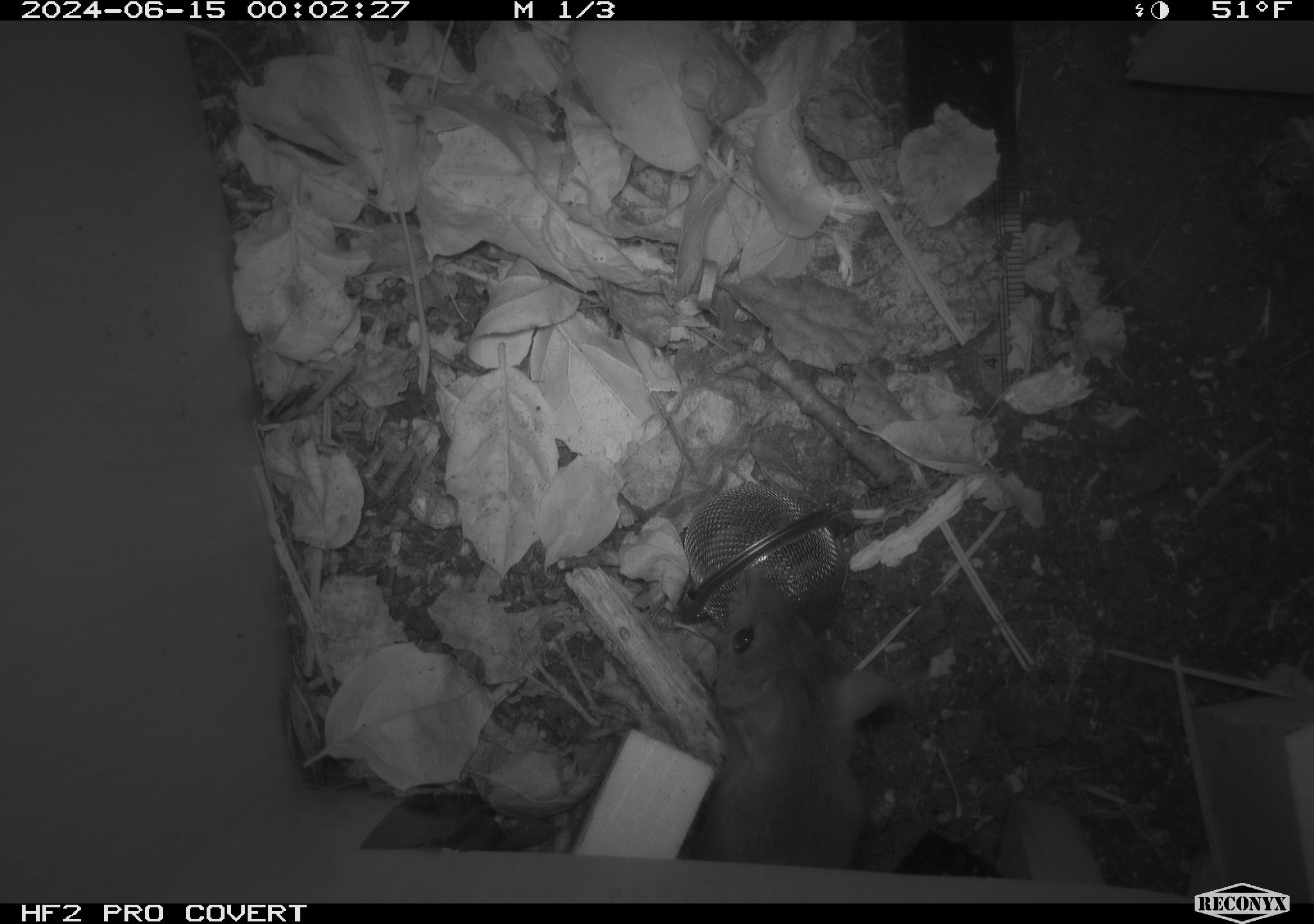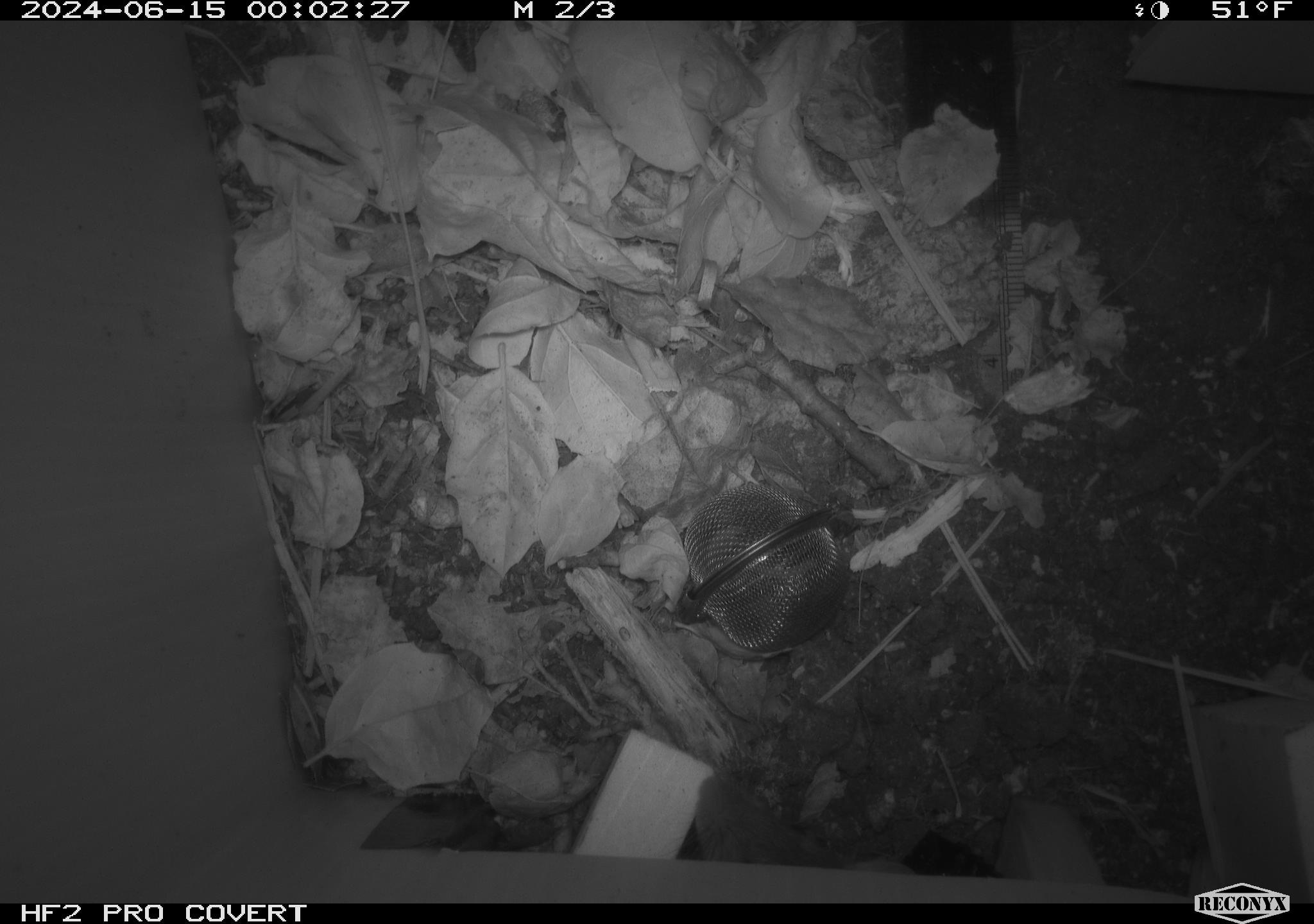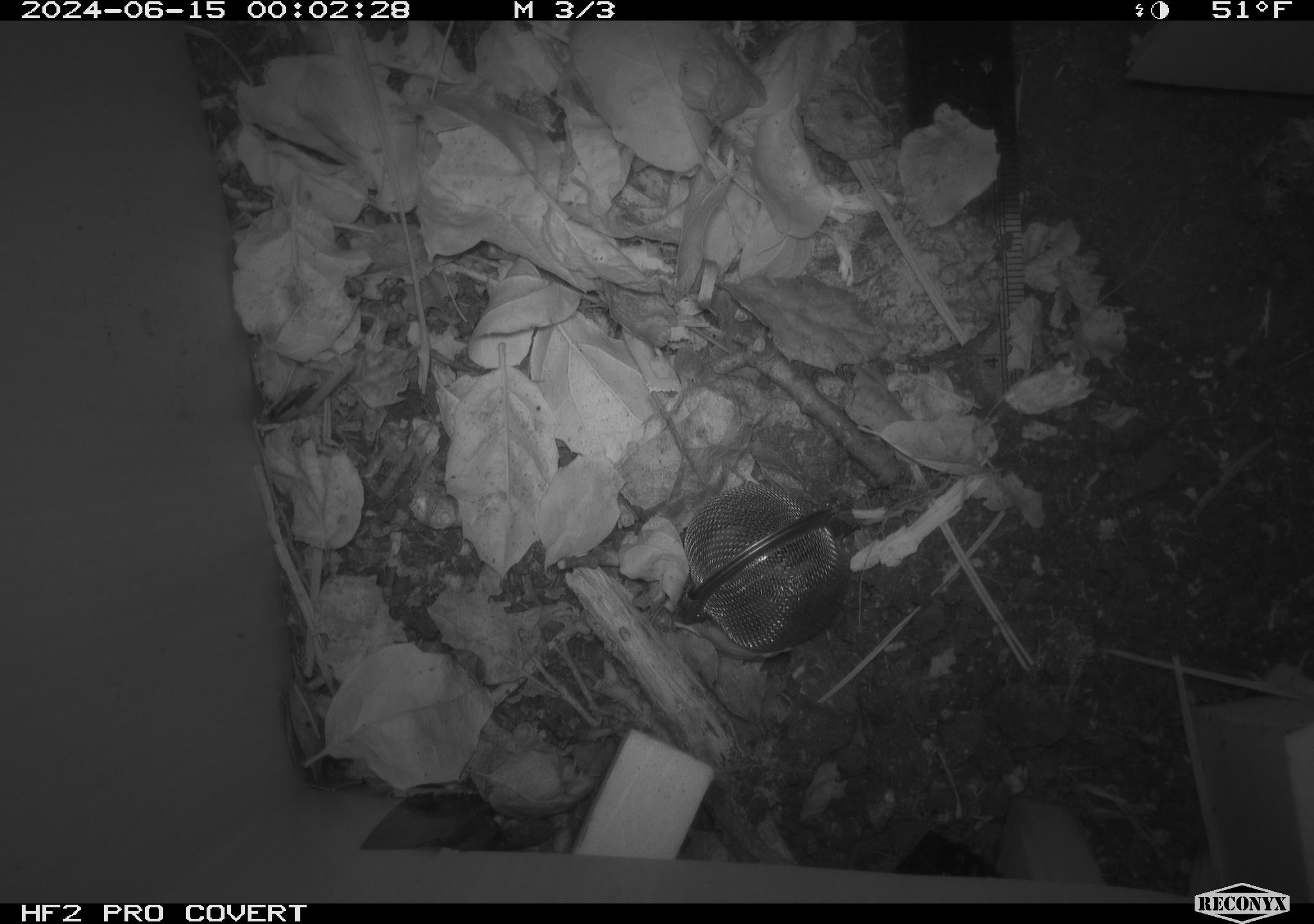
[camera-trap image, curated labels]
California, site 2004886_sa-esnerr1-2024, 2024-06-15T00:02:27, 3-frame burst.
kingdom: Animalia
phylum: Chordata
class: Mammalia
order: Rodentia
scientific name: Rodentia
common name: rodent